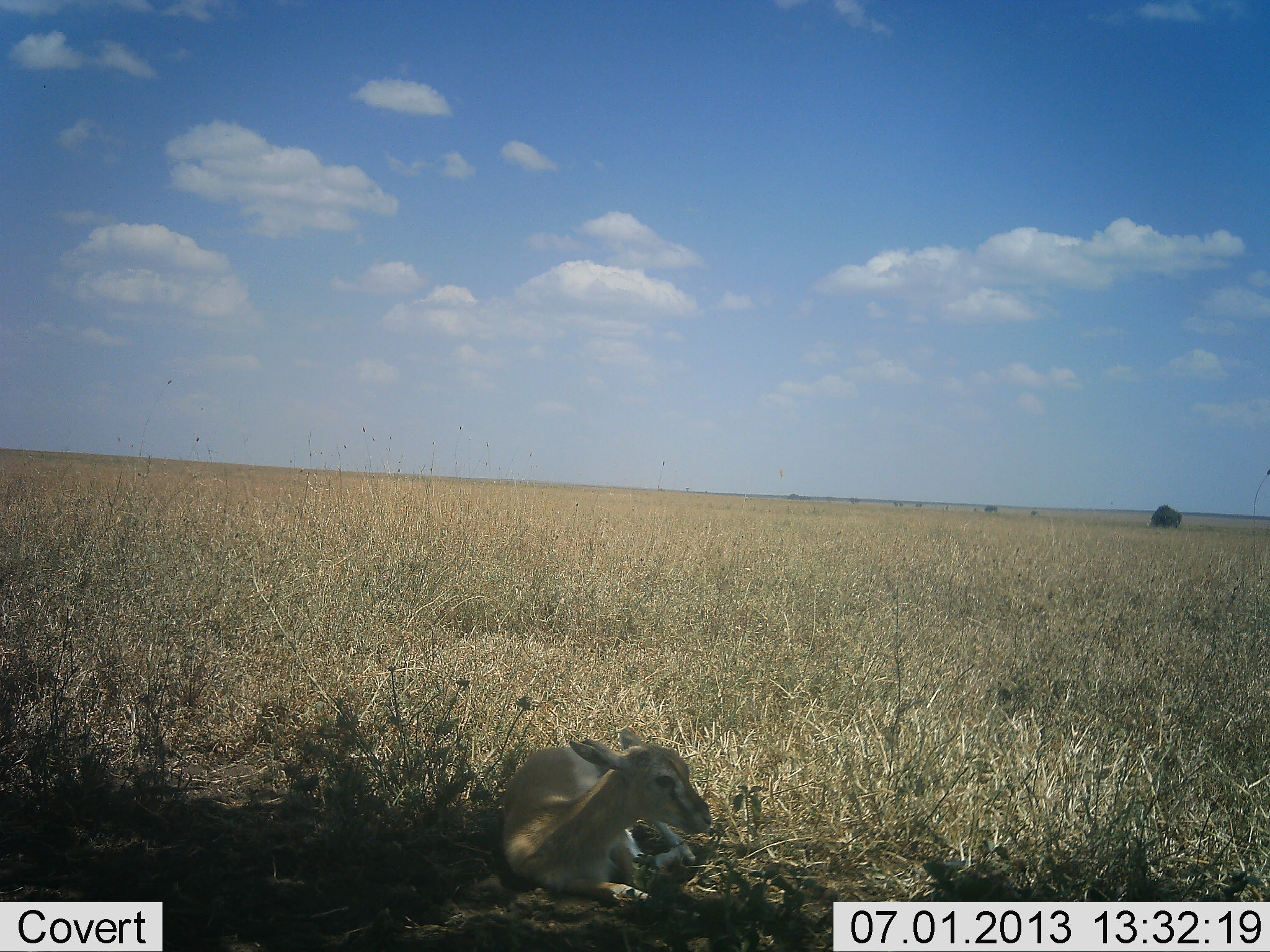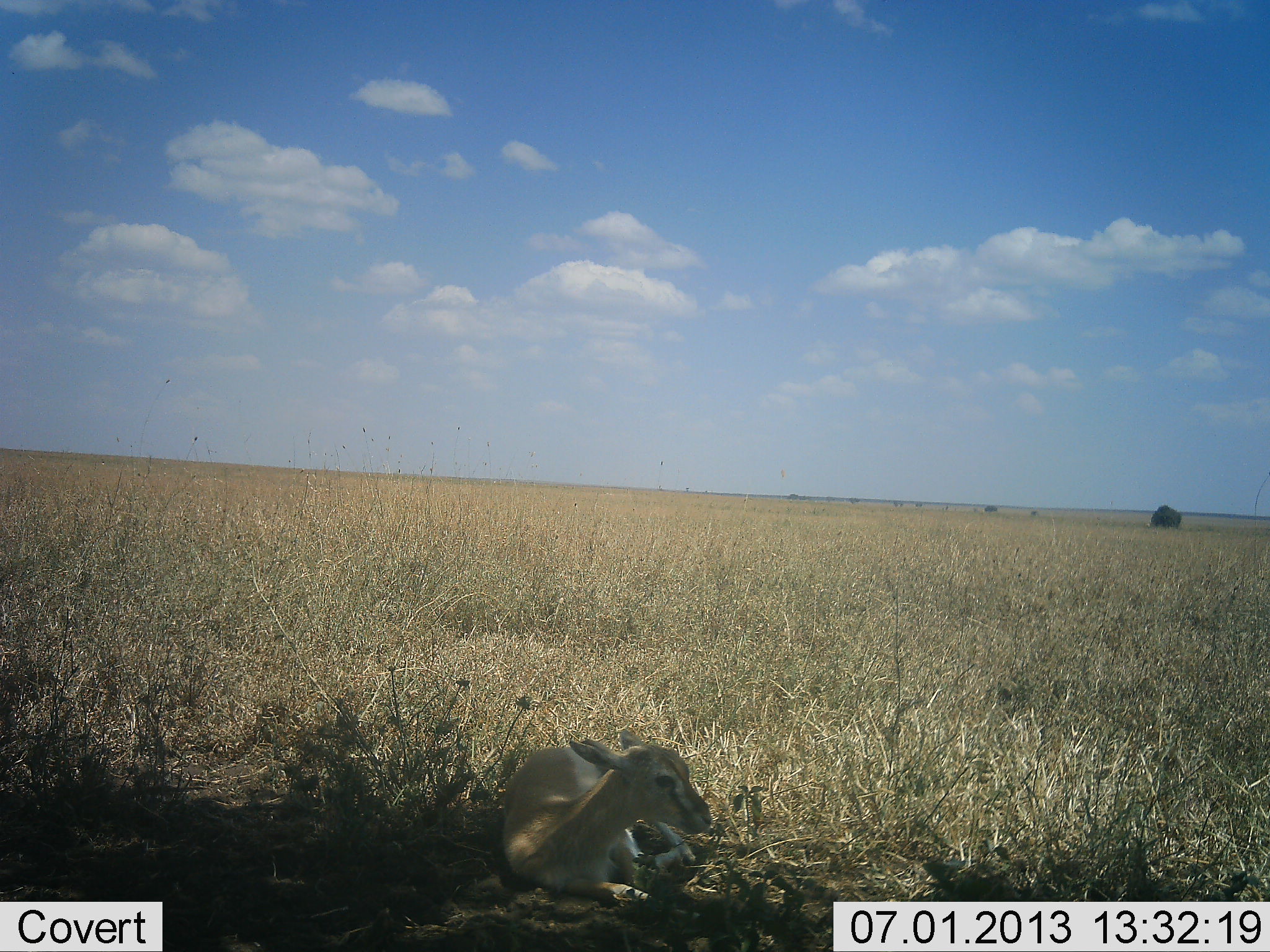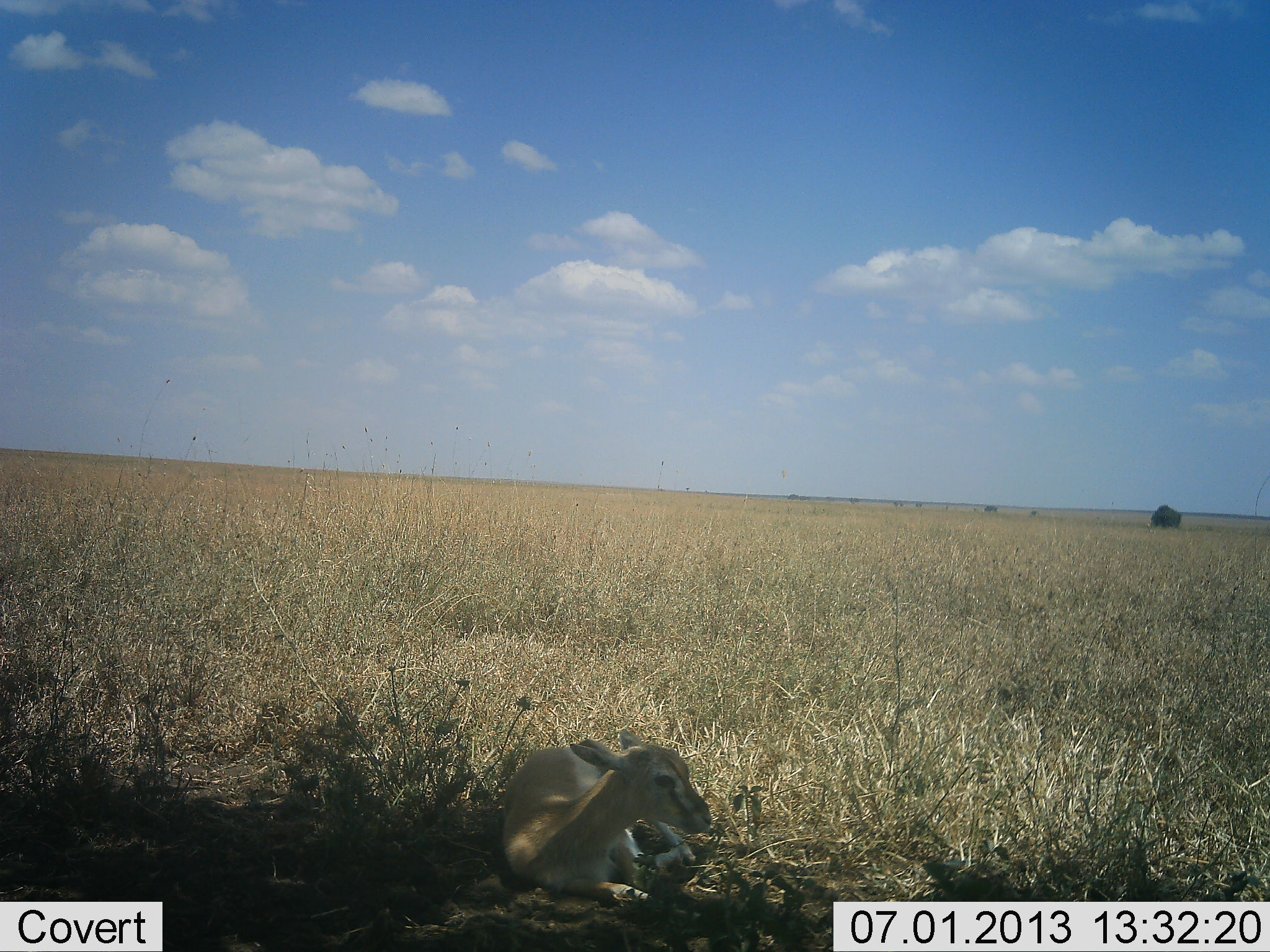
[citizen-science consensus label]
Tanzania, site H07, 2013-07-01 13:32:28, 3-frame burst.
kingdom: Animalia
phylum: Chordata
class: Mammalia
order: Artiodactyla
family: Bovidae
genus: Eudorcas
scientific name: Eudorcas thomsonii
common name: thomson's gazelle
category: gazellethomsons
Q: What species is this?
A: Gazellethomsons (thomson's gazelle) (Eudorcas thomsonii).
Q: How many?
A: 1.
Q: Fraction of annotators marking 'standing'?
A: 0%.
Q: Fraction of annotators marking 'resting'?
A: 100%.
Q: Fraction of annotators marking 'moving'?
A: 0%.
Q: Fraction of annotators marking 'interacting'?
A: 0%.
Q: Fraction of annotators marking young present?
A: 47%.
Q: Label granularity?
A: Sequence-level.